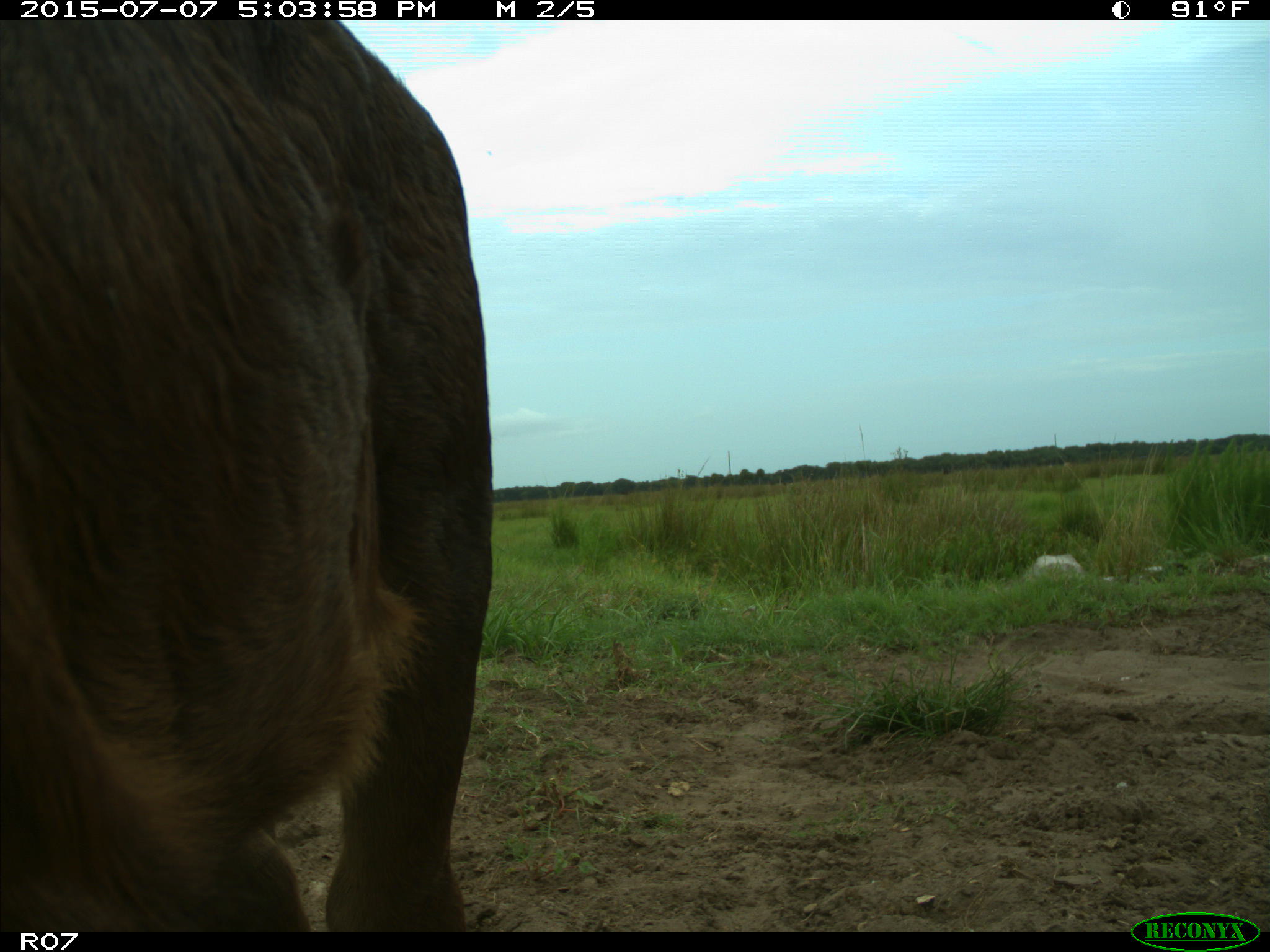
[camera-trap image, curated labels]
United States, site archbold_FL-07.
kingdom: Animalia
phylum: Chordata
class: Mammalia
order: Artiodactyla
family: Bovidae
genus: Bos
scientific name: Bos taurus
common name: domestic cow